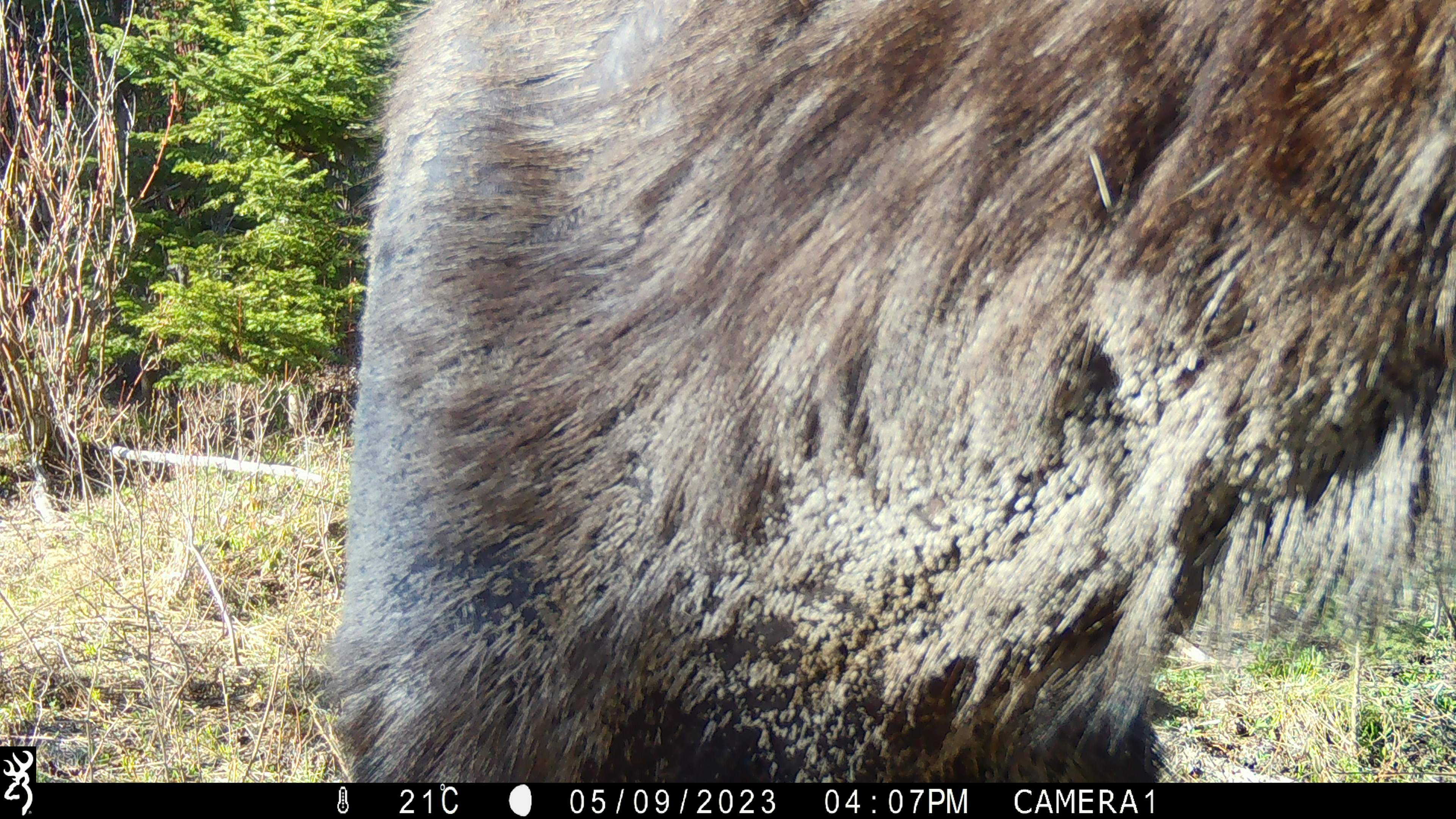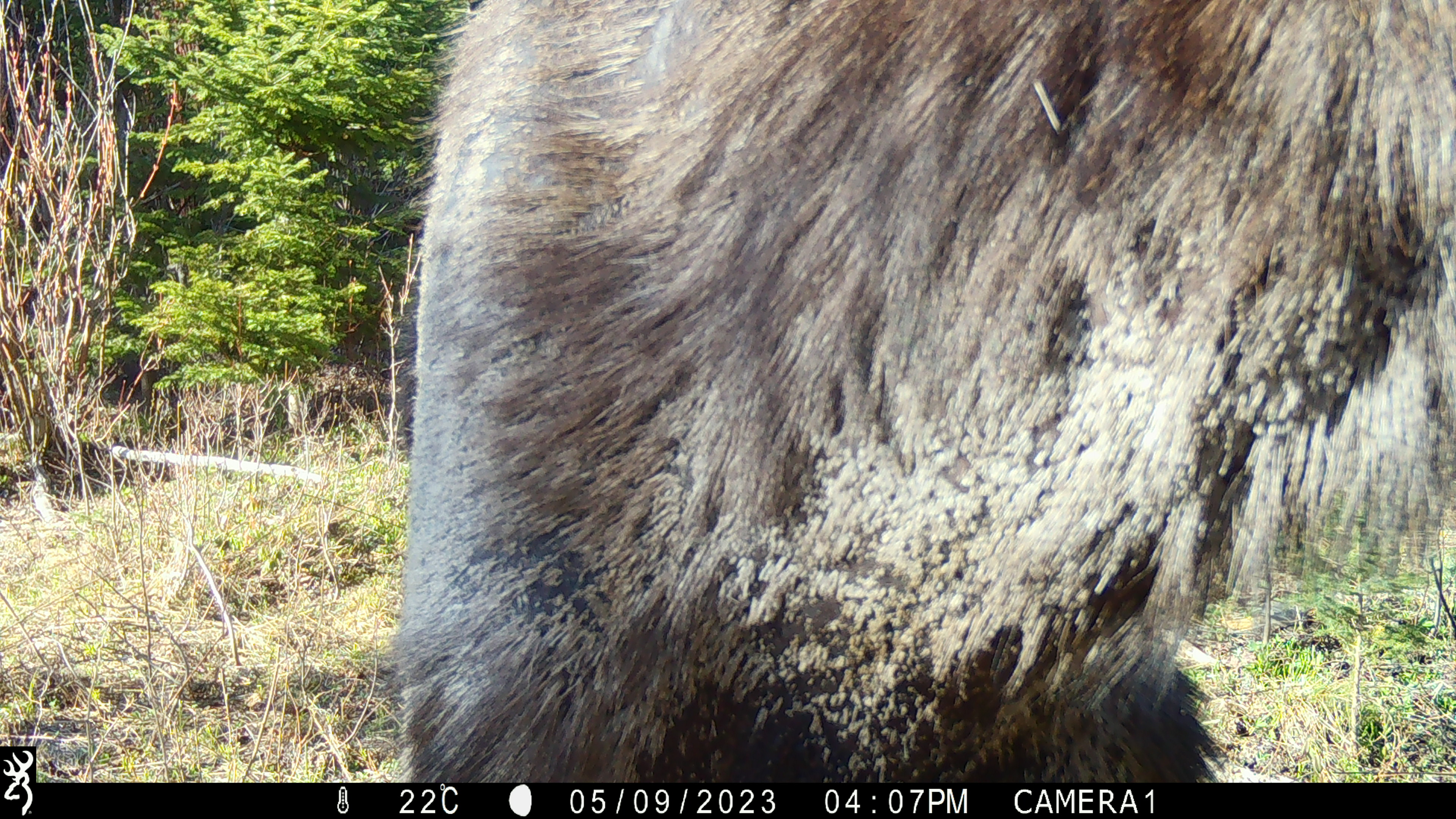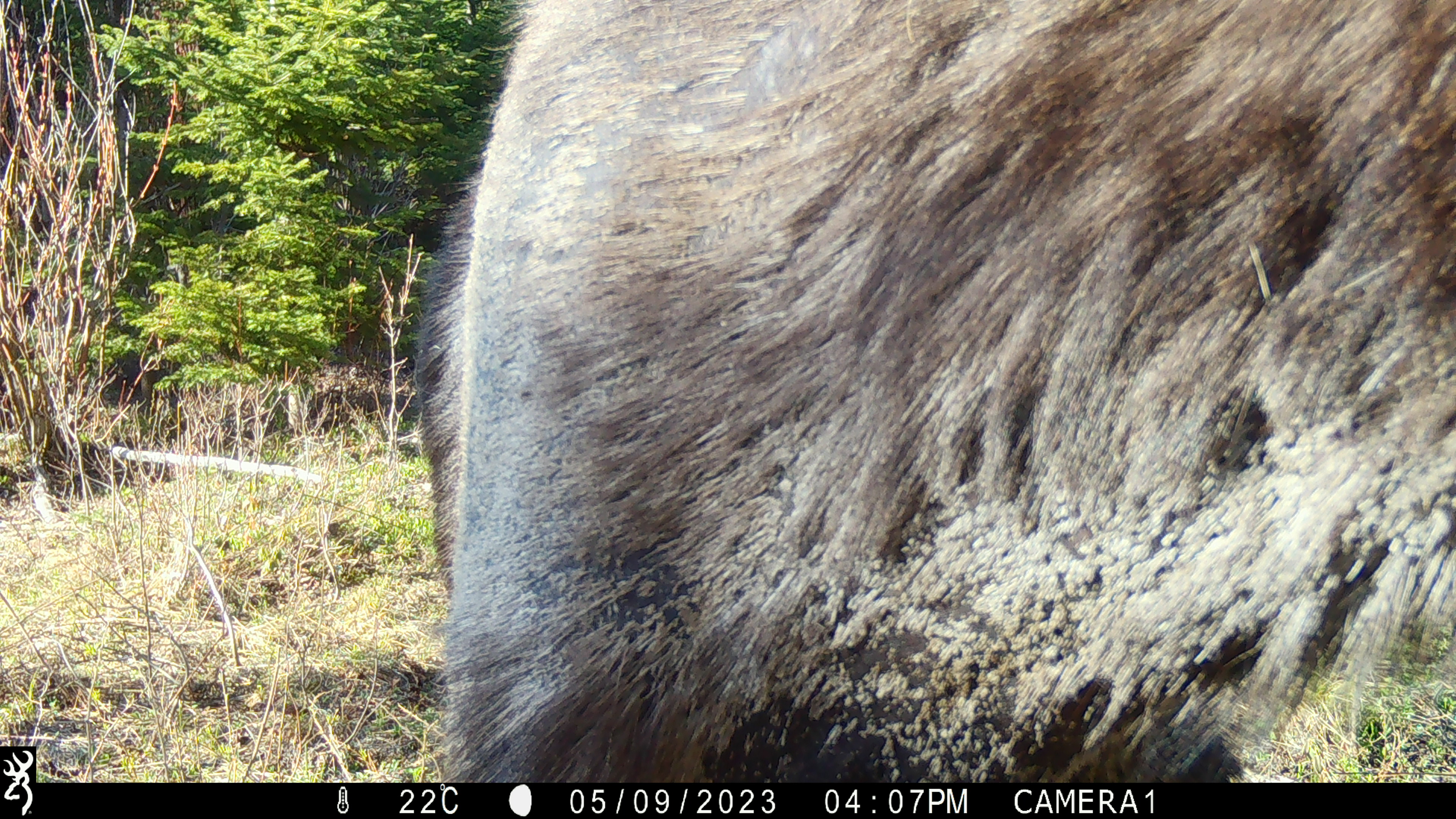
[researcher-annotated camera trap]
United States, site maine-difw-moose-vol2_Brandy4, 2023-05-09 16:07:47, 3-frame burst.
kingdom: Animalia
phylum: Chordata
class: Mammalia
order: Artiodactyla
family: Cervidae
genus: Alces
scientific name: Alces alces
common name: moose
Moose (Alces alces).